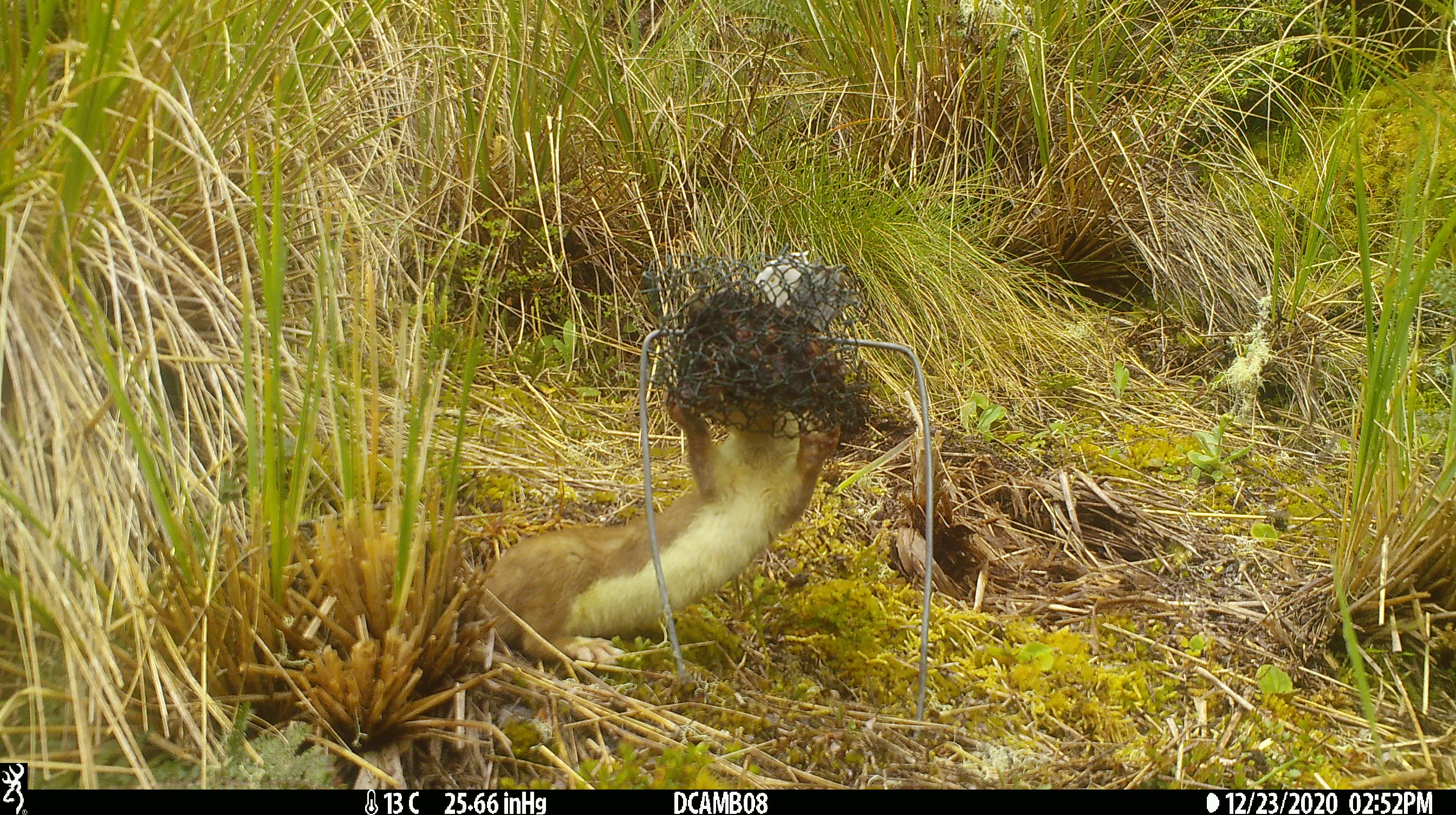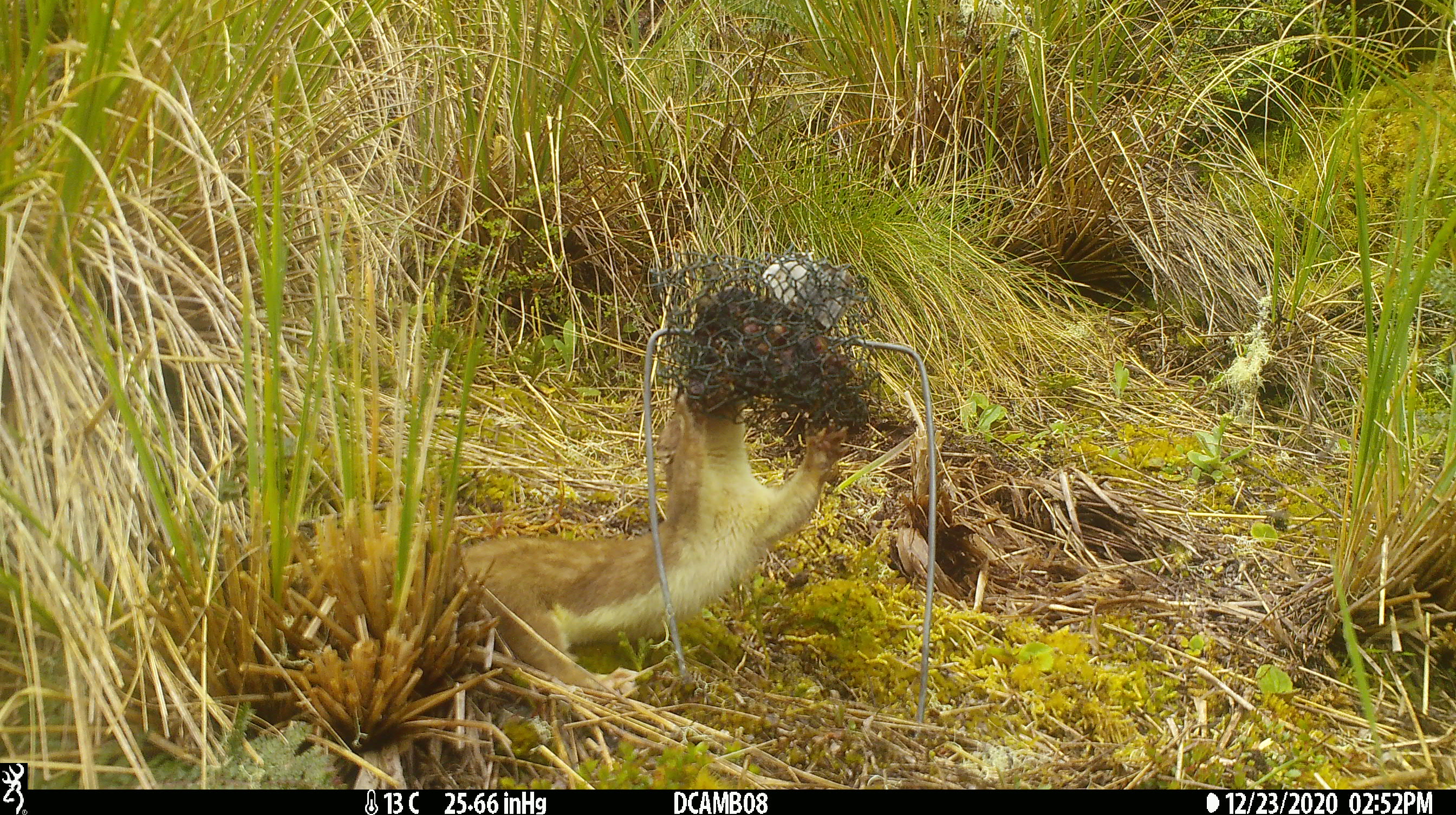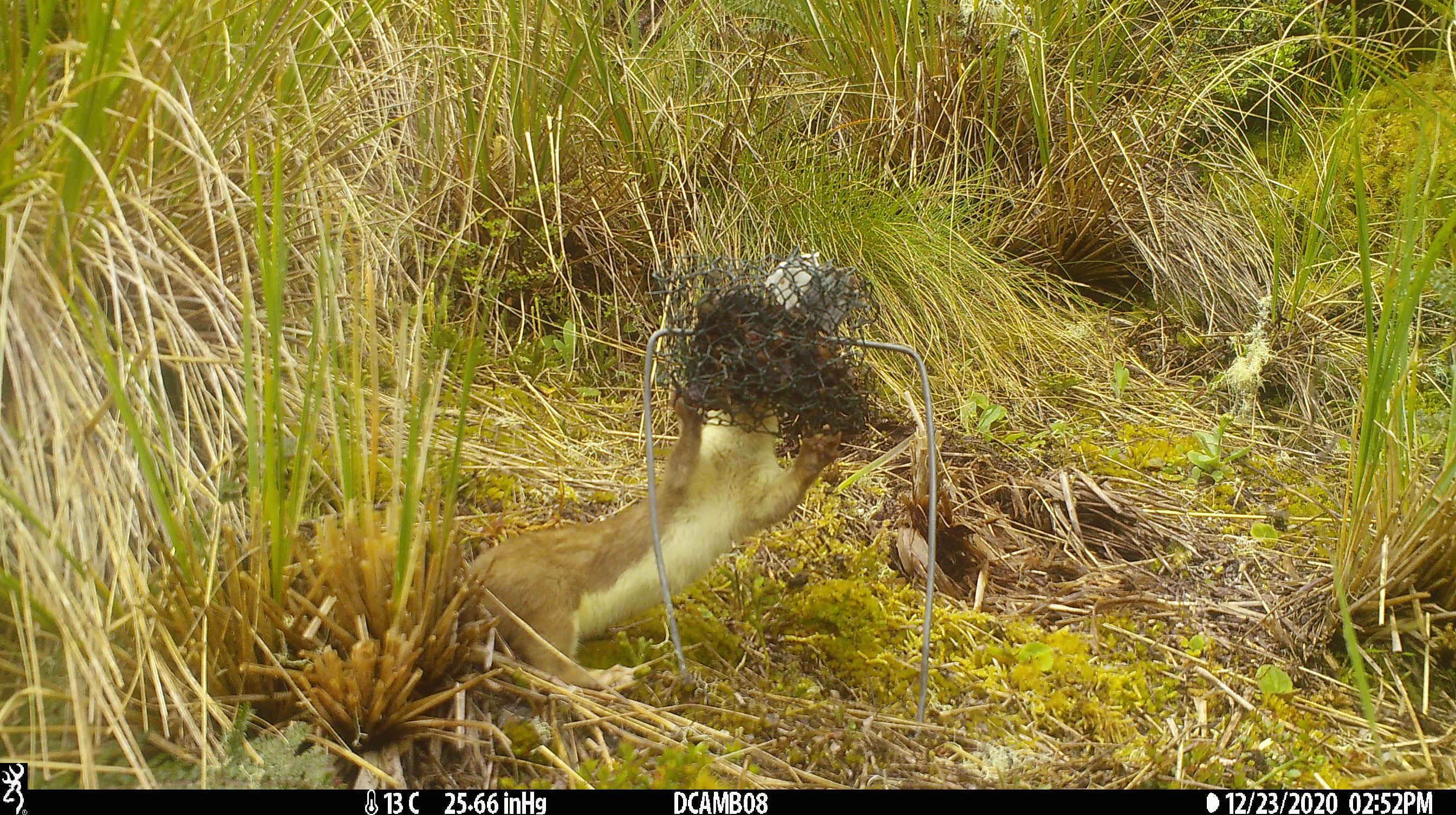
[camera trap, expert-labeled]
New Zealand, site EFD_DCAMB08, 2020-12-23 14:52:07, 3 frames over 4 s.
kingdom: Animalia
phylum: Chordata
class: Mammalia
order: Carnivora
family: Mustelidae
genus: Mustela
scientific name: Mustela erminea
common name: stoat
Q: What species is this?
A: Stoat (Mustela erminea).